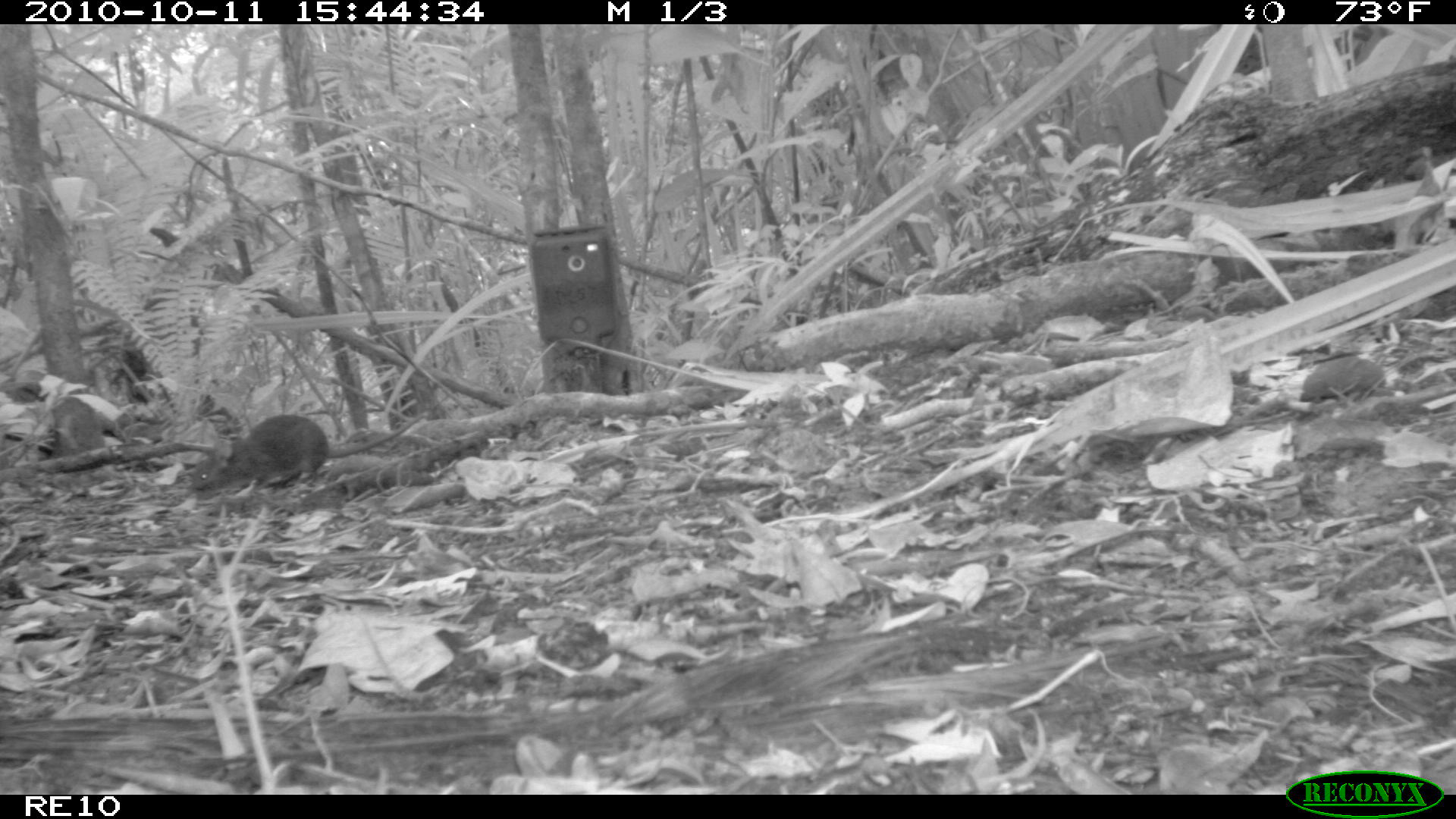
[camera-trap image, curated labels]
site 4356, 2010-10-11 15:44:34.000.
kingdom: Animalia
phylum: Chordata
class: Mammalia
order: Rodentia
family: Muridae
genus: Rattus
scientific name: Rattus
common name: rodent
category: unknown rat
Unknown rat (rodent) (Rattus), count 1.